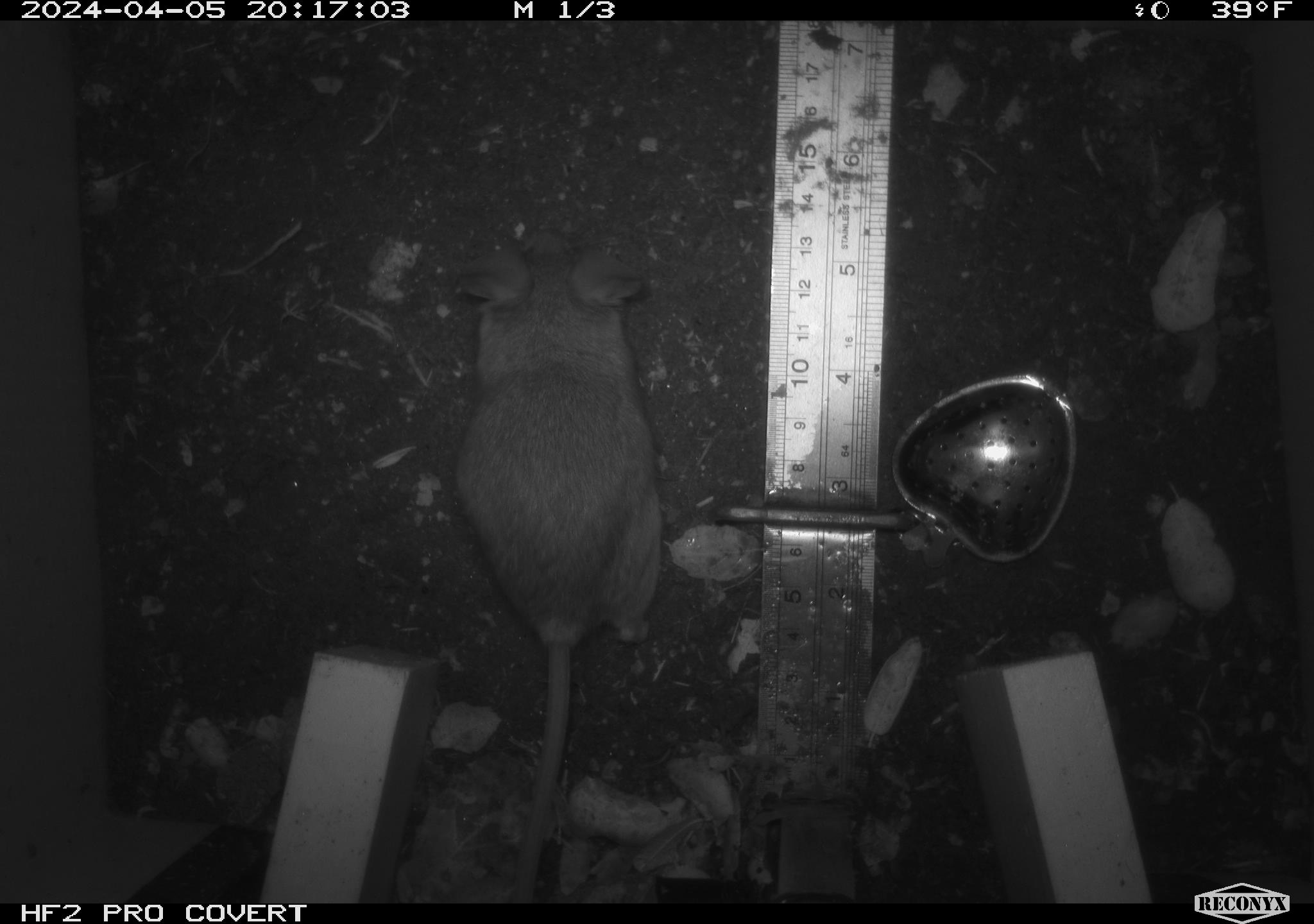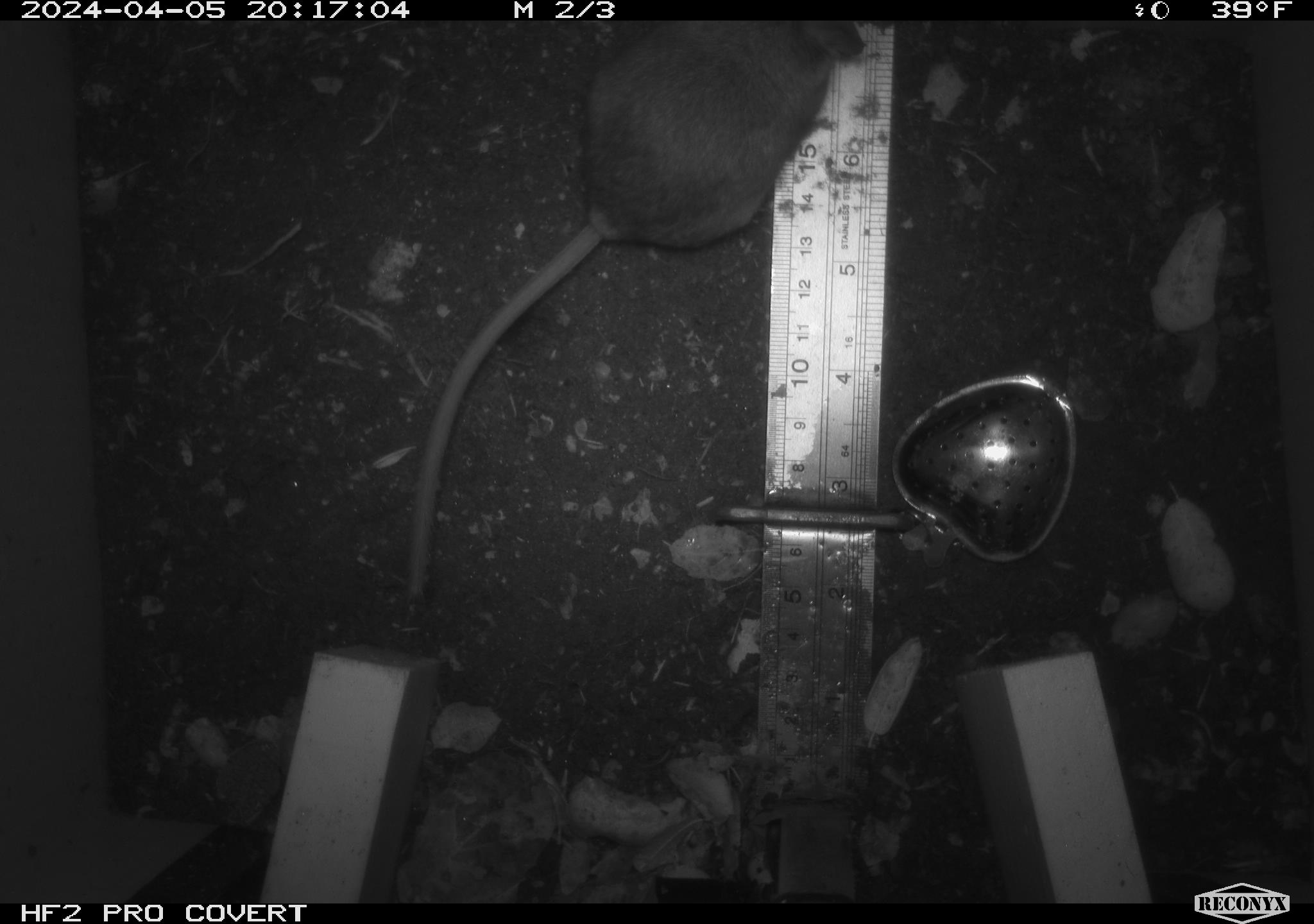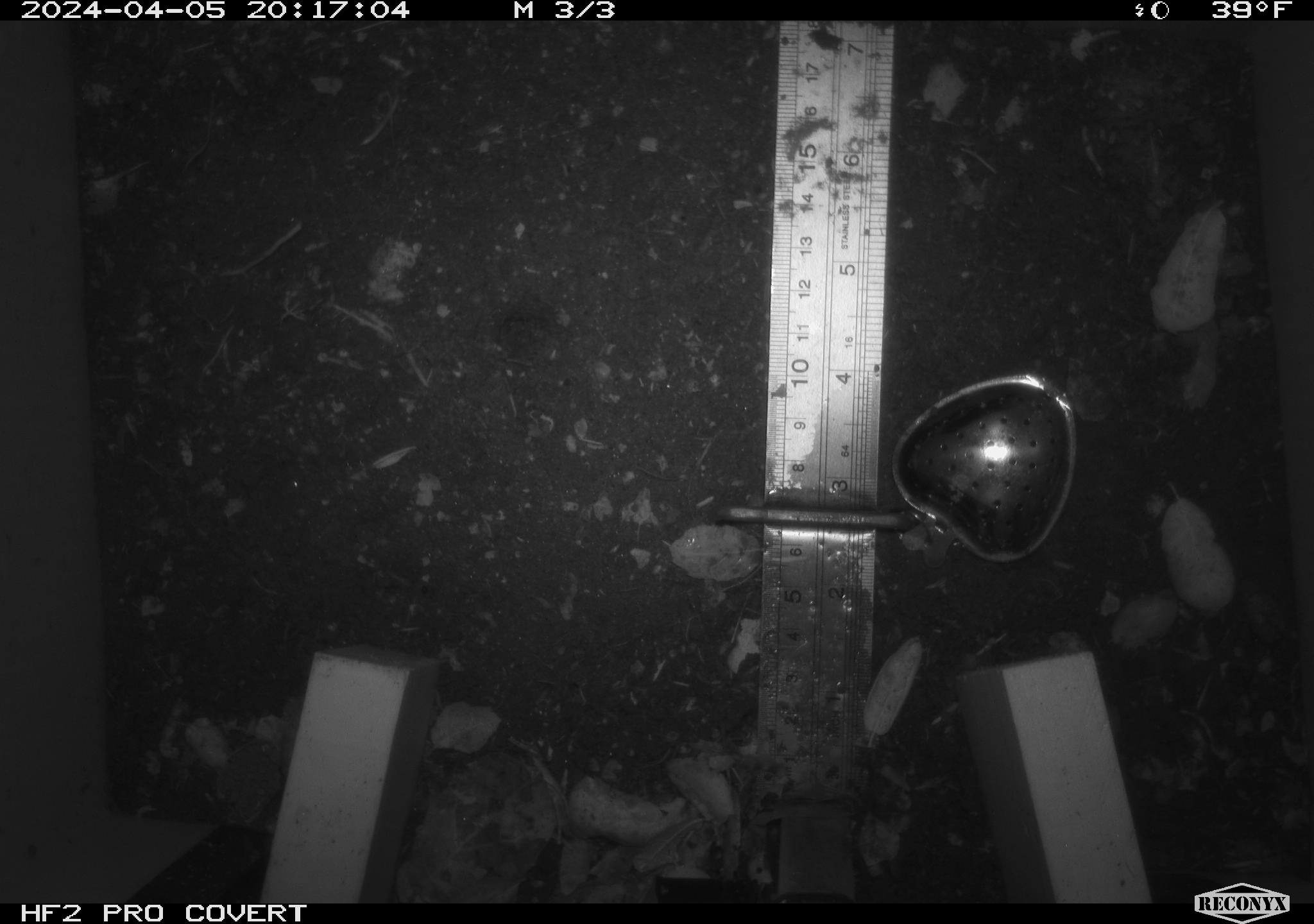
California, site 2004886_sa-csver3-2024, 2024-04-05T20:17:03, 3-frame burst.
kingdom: Animalia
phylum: Chordata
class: Mammalia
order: Rodentia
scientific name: Rodentia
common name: rodent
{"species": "rodent (Rodentia)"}